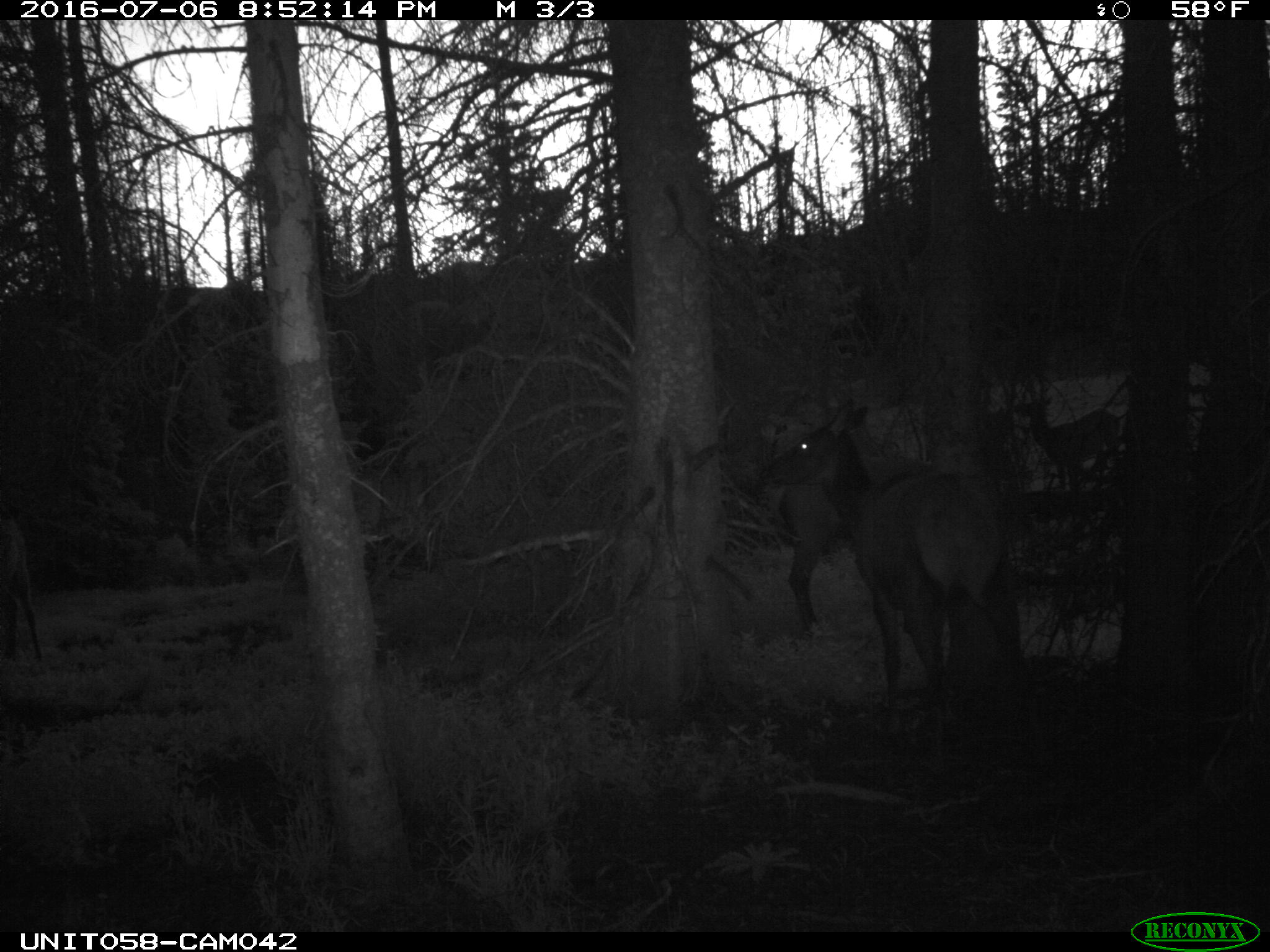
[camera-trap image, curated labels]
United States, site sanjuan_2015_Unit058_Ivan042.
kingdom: Animalia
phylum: Chordata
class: Mammalia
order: Artiodactyla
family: Cervidae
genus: Cervus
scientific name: Cervus elaphus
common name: red deer